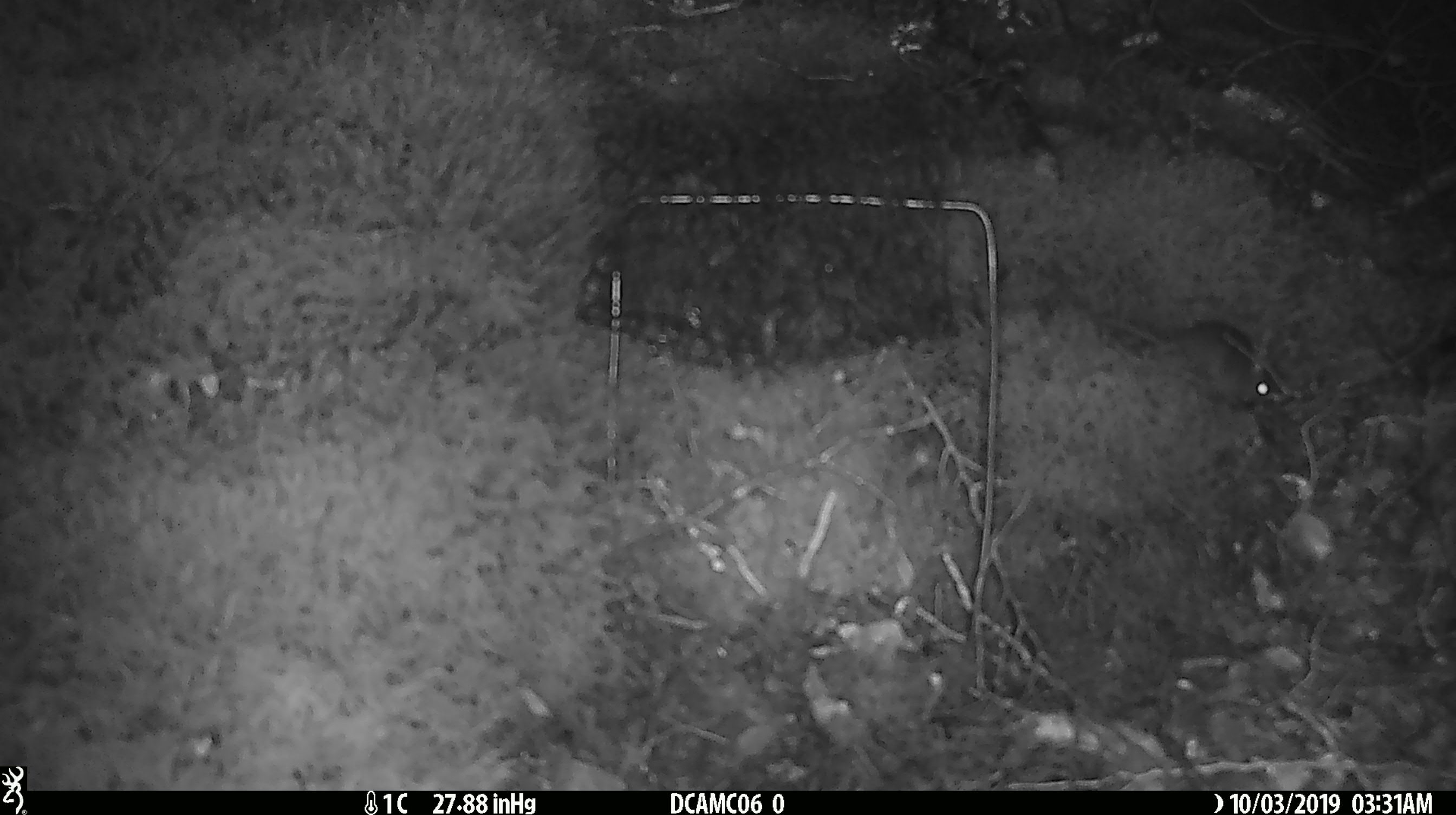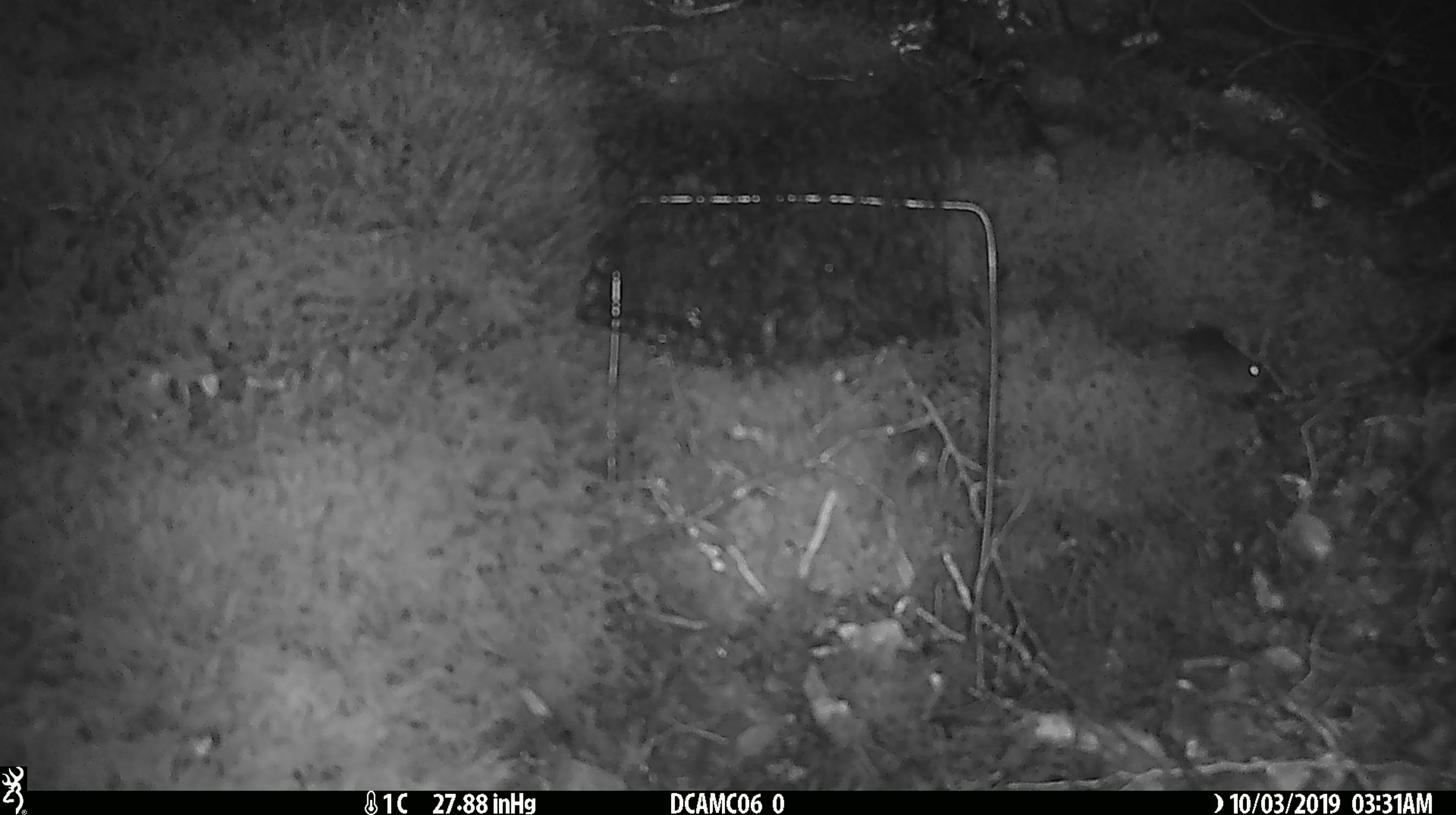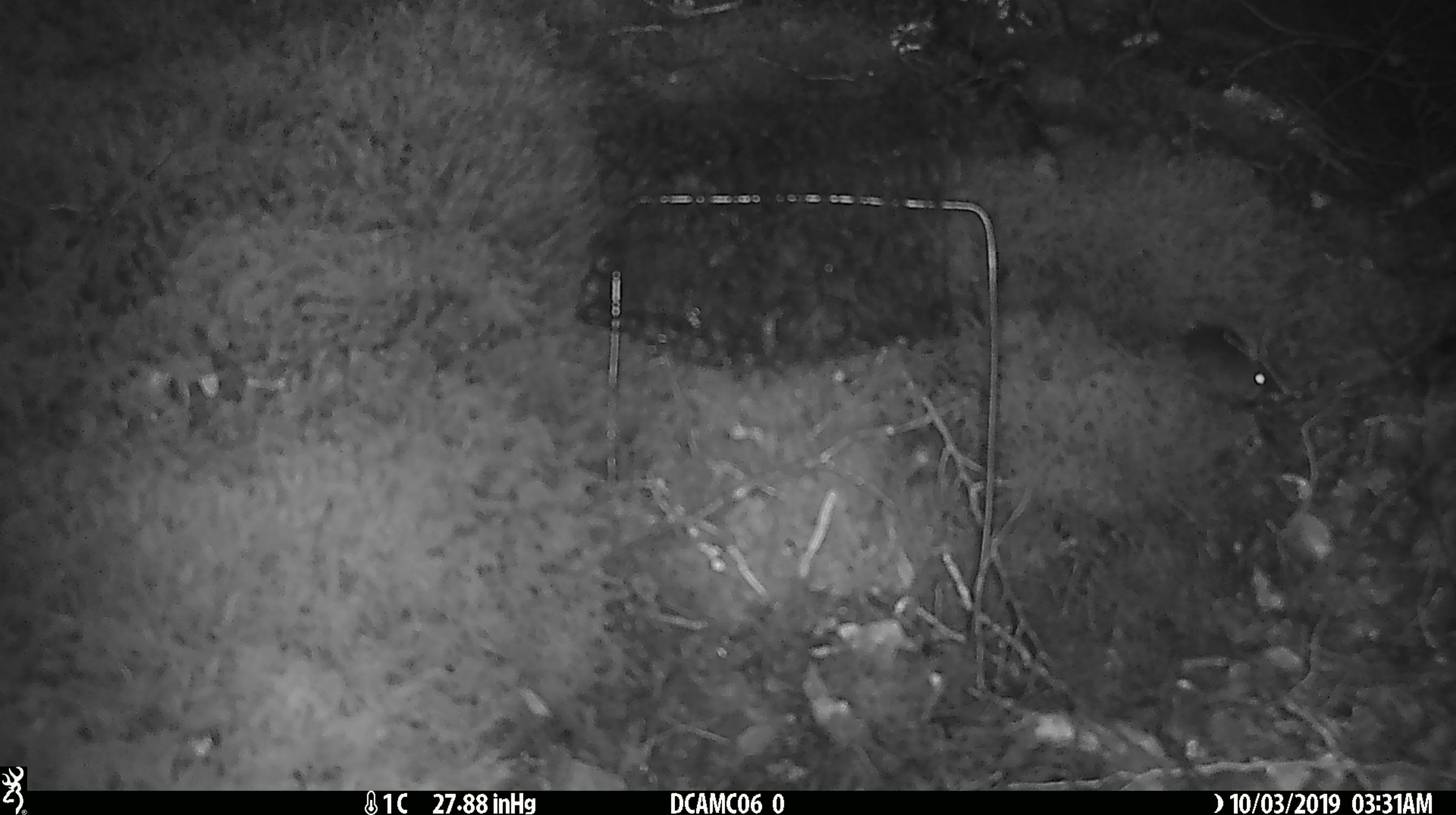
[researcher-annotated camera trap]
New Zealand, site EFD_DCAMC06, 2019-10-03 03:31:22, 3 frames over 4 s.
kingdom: Animalia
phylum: Chordata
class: Mammalia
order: Rodentia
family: Muridae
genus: Mus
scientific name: Mus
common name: mouse